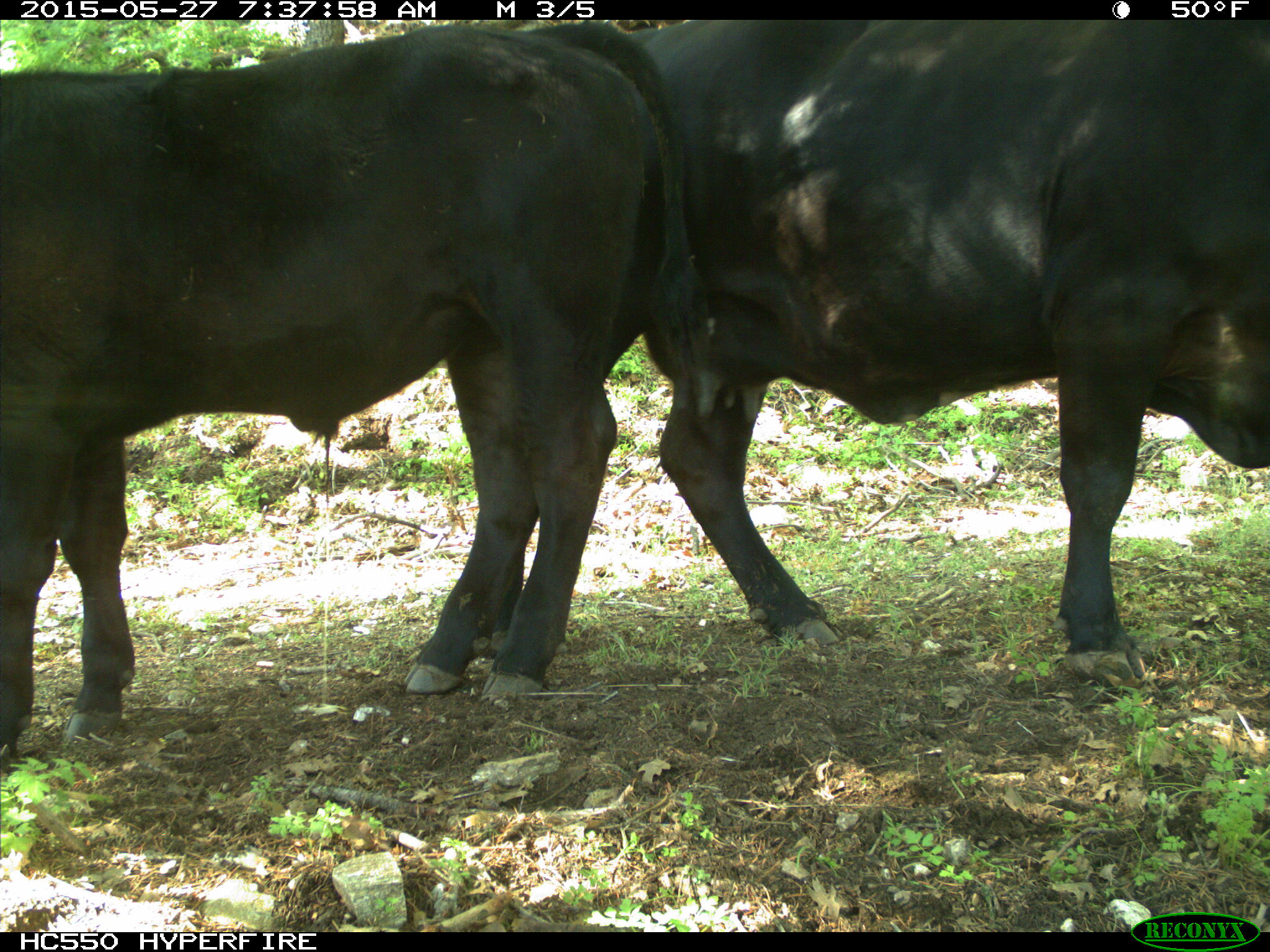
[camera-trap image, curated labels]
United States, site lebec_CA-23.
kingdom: Animalia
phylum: Chordata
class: Mammalia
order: Artiodactyla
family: Bovidae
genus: Bos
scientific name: Bos taurus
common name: domestic cow